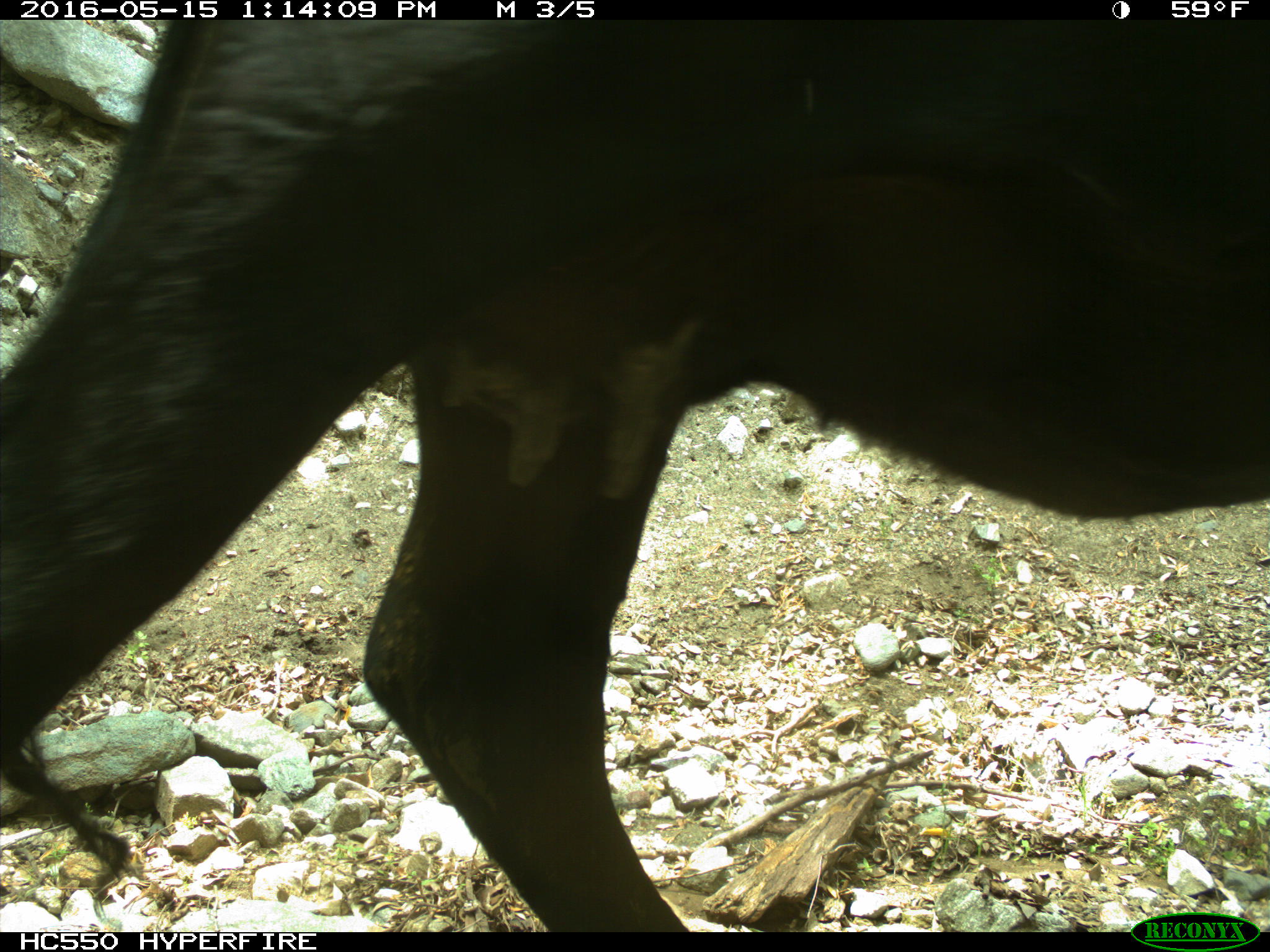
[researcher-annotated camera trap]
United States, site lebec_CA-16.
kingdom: Animalia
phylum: Chordata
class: Mammalia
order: Artiodactyla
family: Bovidae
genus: Bos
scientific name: Bos taurus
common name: domestic cow